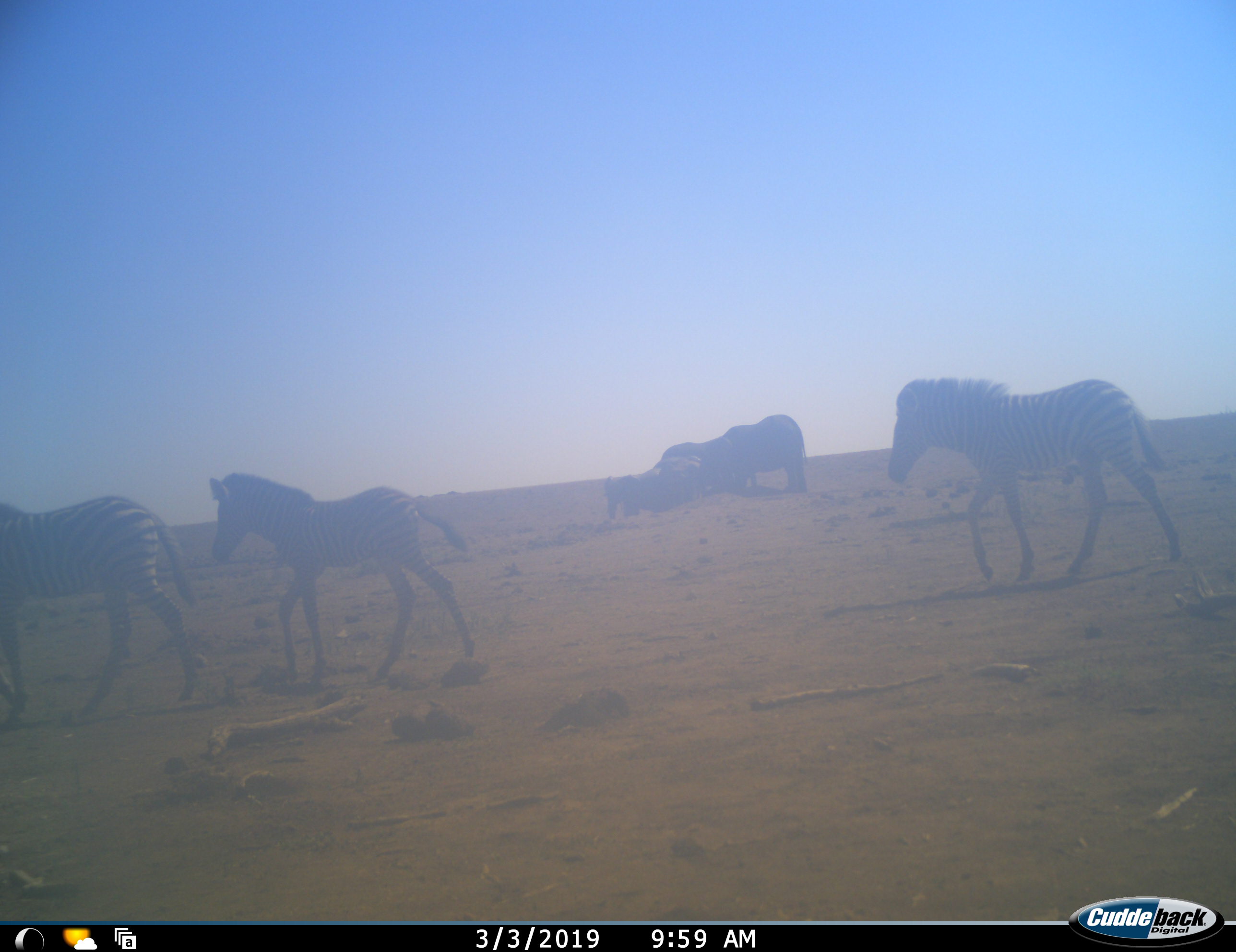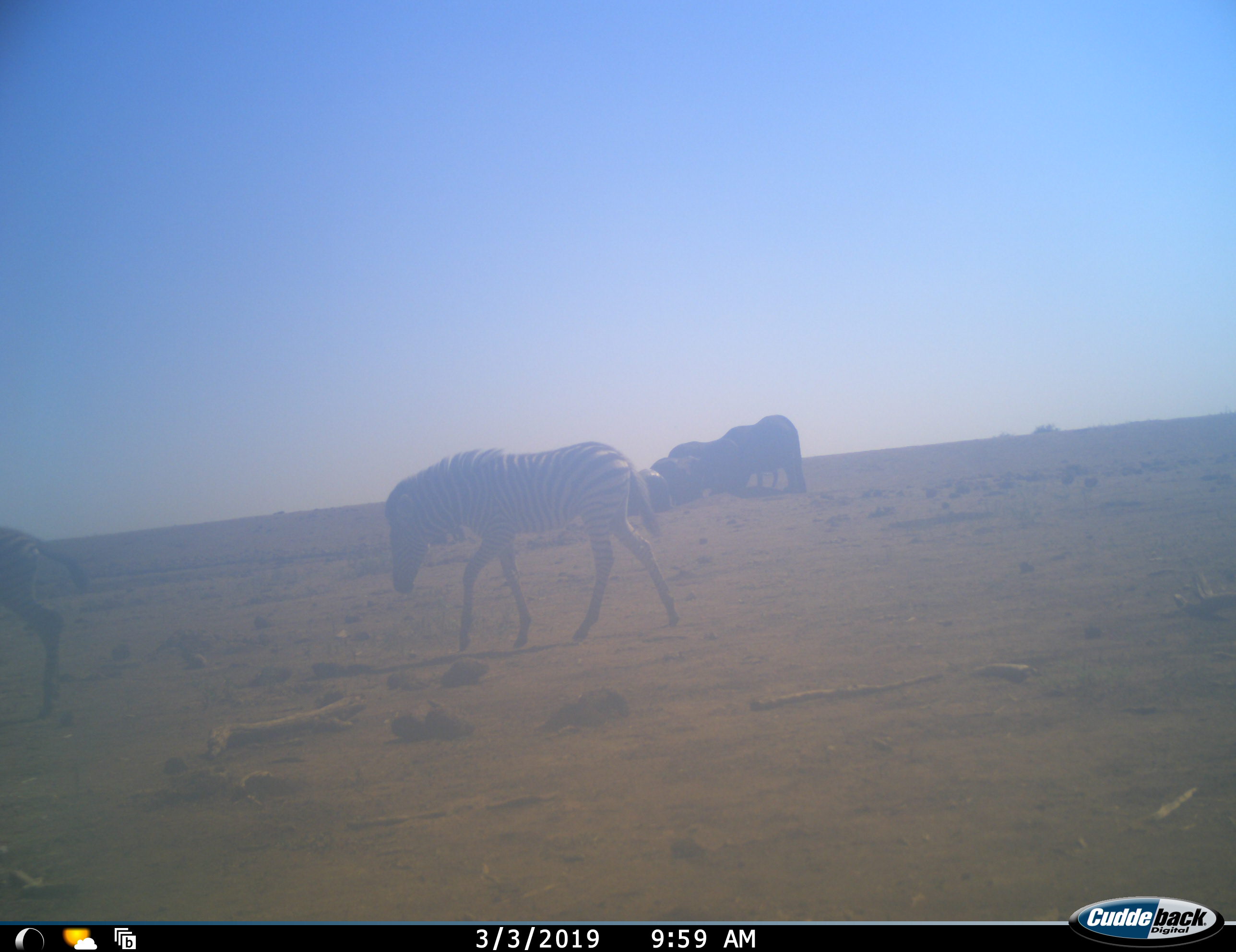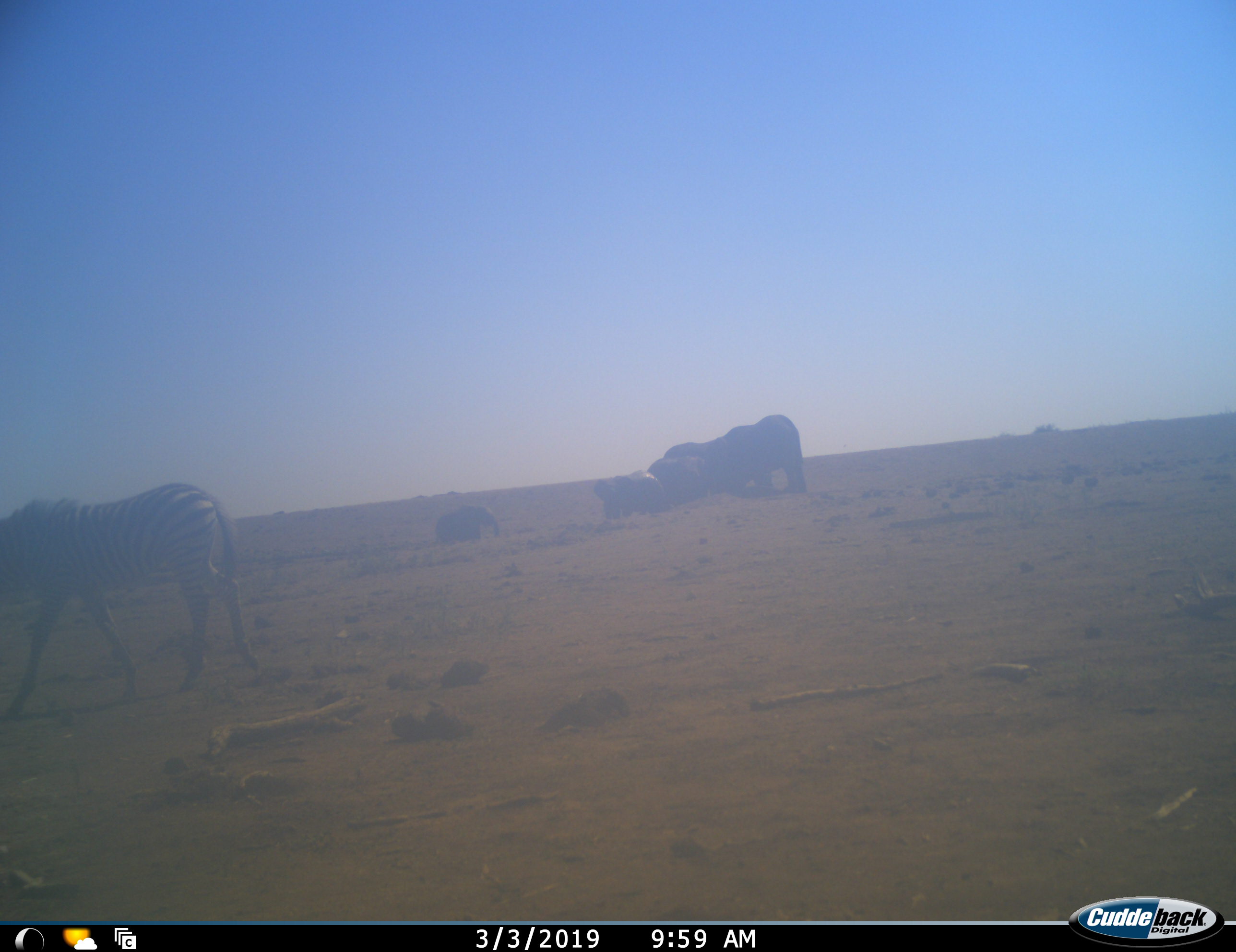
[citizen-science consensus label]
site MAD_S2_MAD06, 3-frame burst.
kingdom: Animalia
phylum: Chordata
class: Mammalia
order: Proboscidea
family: Elephantidae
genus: Loxodonta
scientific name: Loxodonta africana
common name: african bush elephant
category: elephant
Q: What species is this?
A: Elephant (african bush elephant) (Loxodonta africana).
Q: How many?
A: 4.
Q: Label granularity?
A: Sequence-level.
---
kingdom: Animalia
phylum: Chordata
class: Mammalia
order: Perissodactyla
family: Equidae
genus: Equus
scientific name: Equus quagga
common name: plains zebra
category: zebraplains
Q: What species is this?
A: Zebraplains (plains zebra) (Equus quagga).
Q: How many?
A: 3.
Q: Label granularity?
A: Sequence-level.